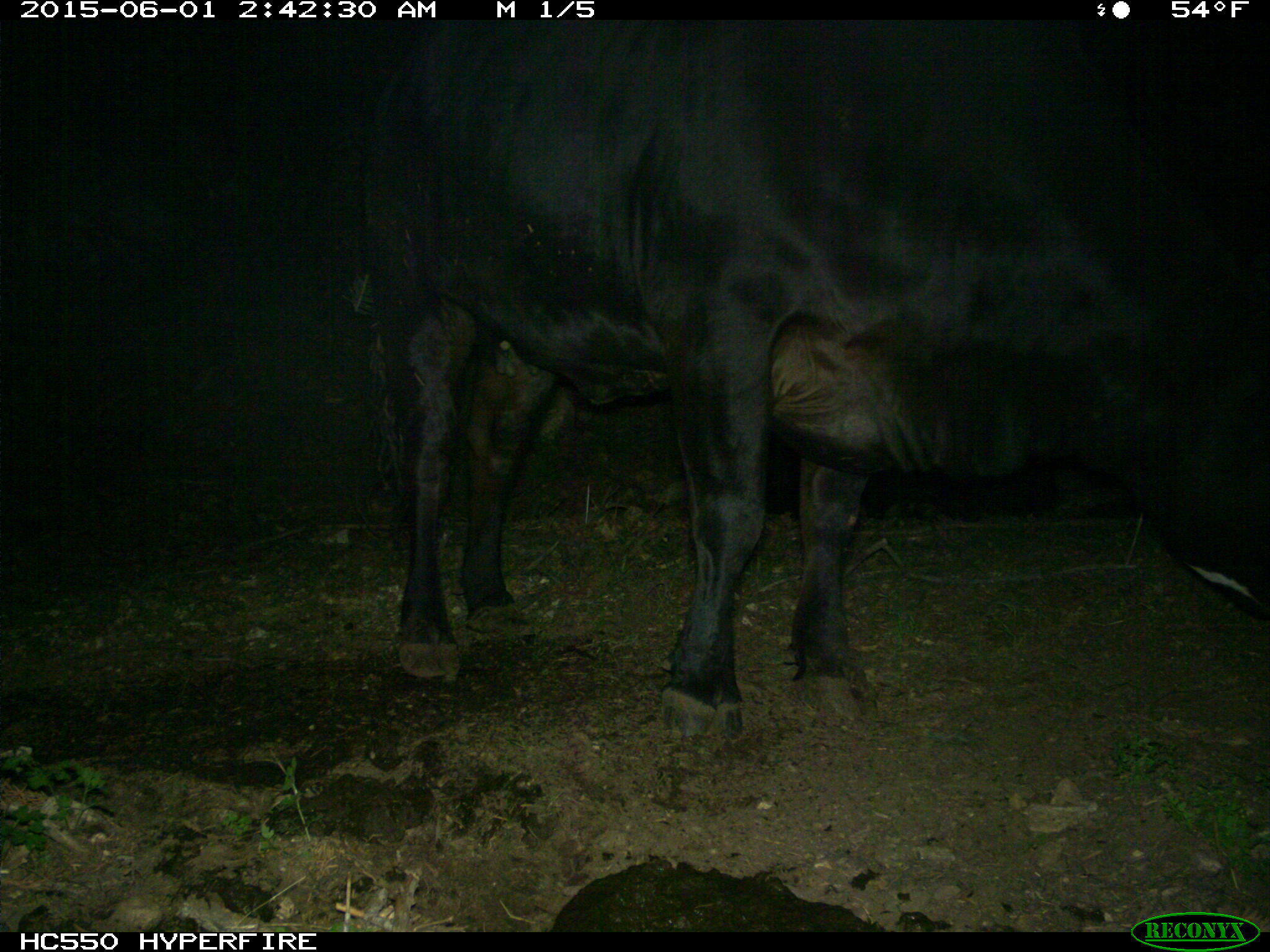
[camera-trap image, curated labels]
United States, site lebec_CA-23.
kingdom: Animalia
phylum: Chordata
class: Mammalia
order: Artiodactyla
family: Bovidae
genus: Bos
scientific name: Bos taurus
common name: domestic cow